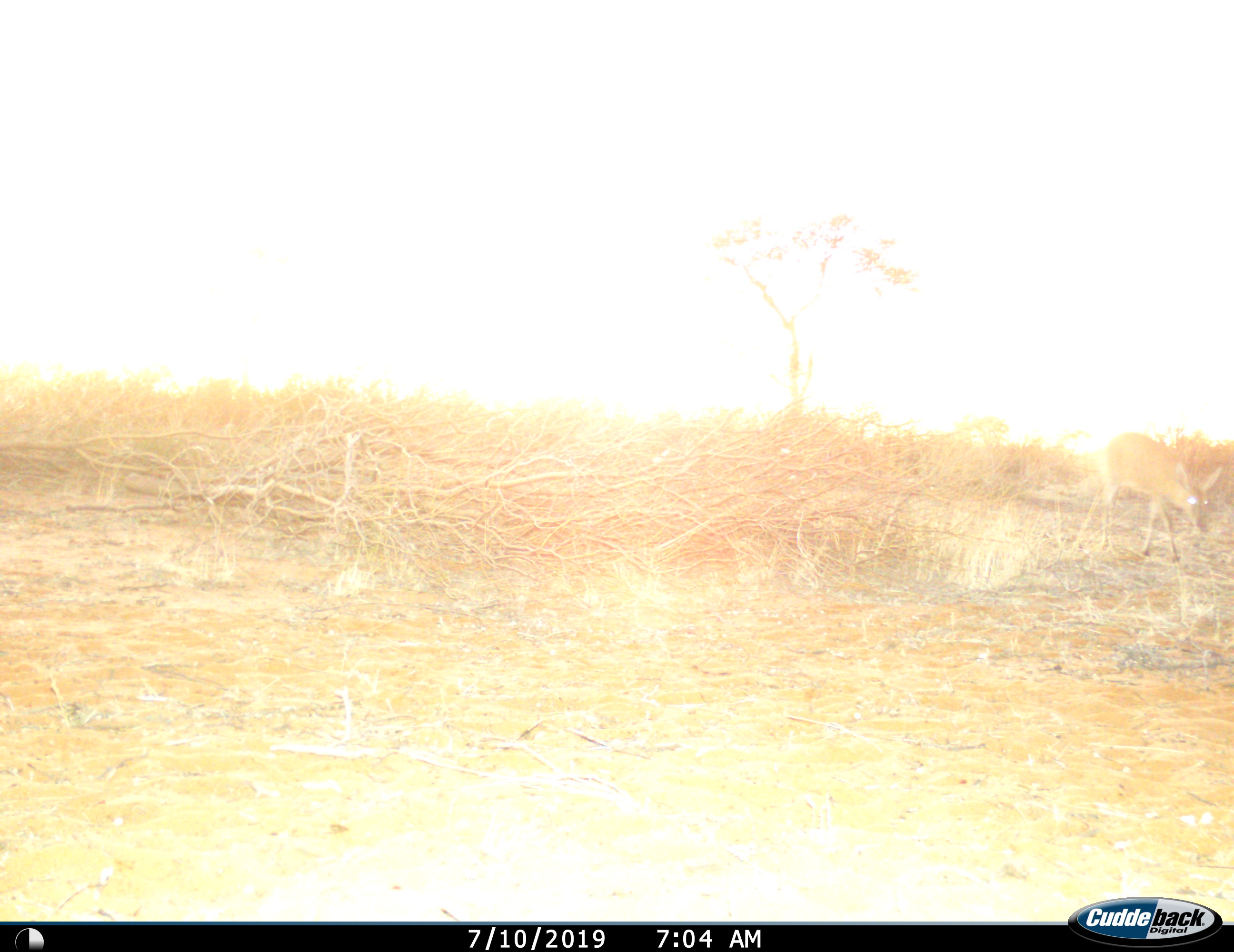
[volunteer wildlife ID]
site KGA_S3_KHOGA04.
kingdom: Animalia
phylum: Chordata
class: Mammalia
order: Artiodactyla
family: Bovidae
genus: Sylvicapra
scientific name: Sylvicapra grimmia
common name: common duiker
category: duikercommongrey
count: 1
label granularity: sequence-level